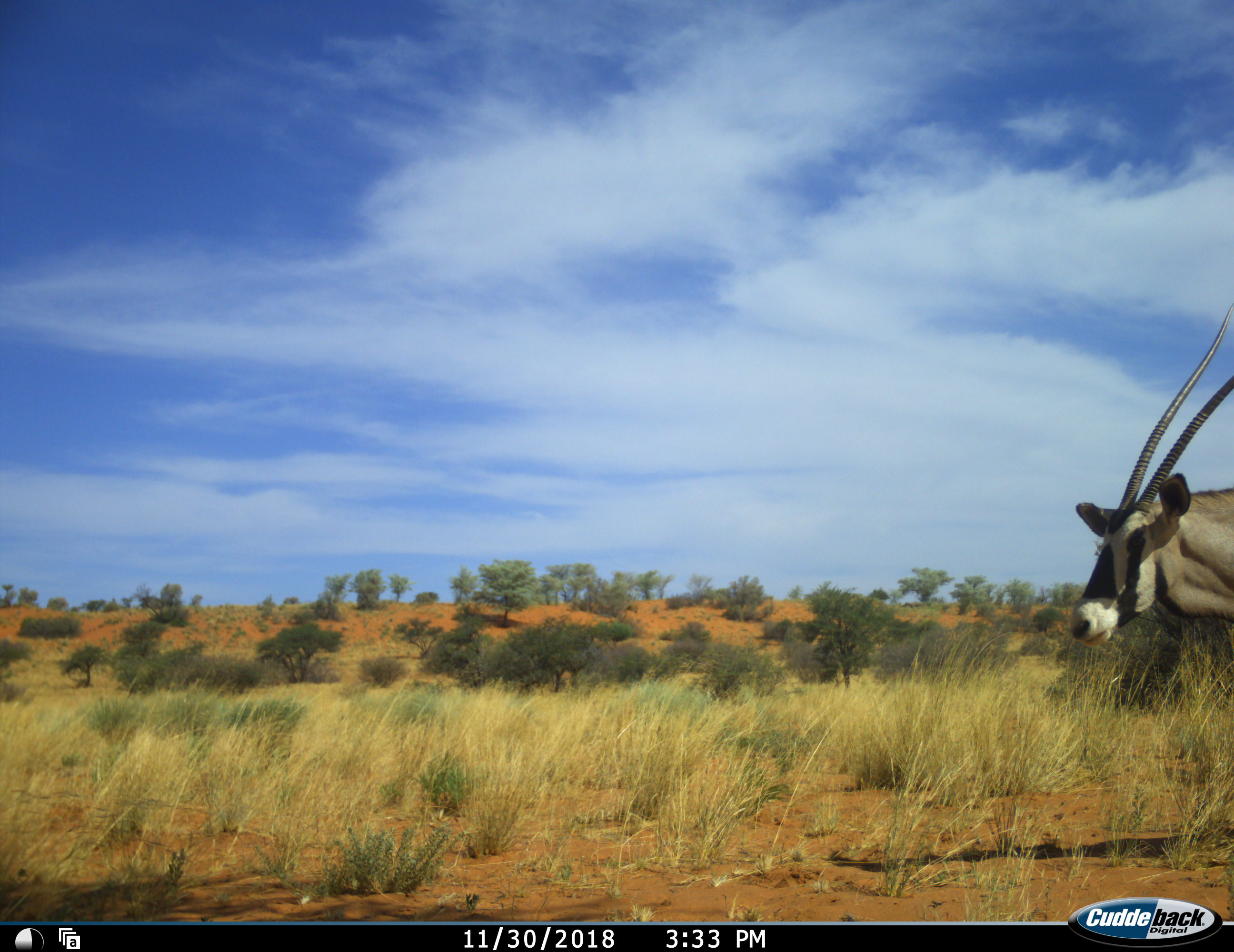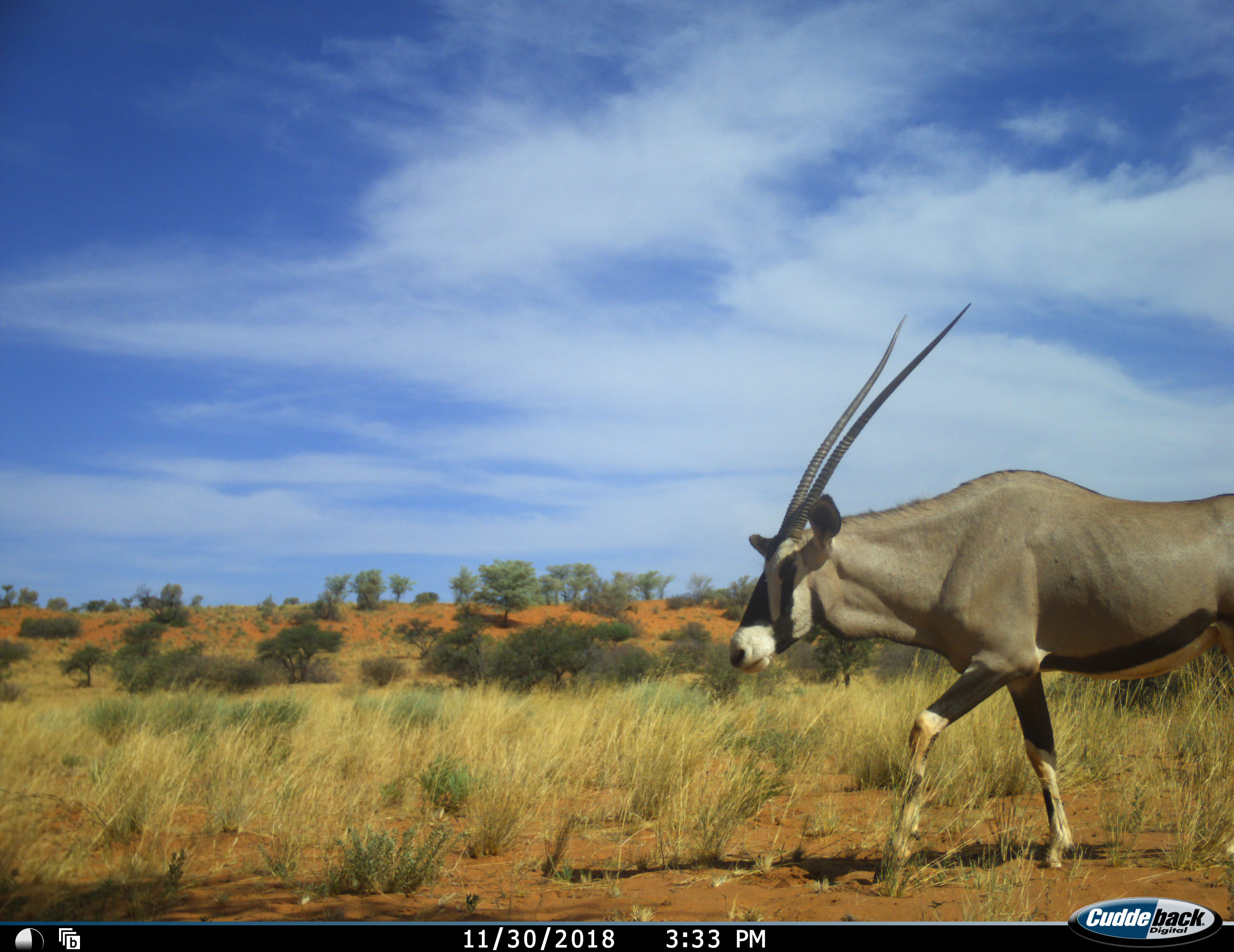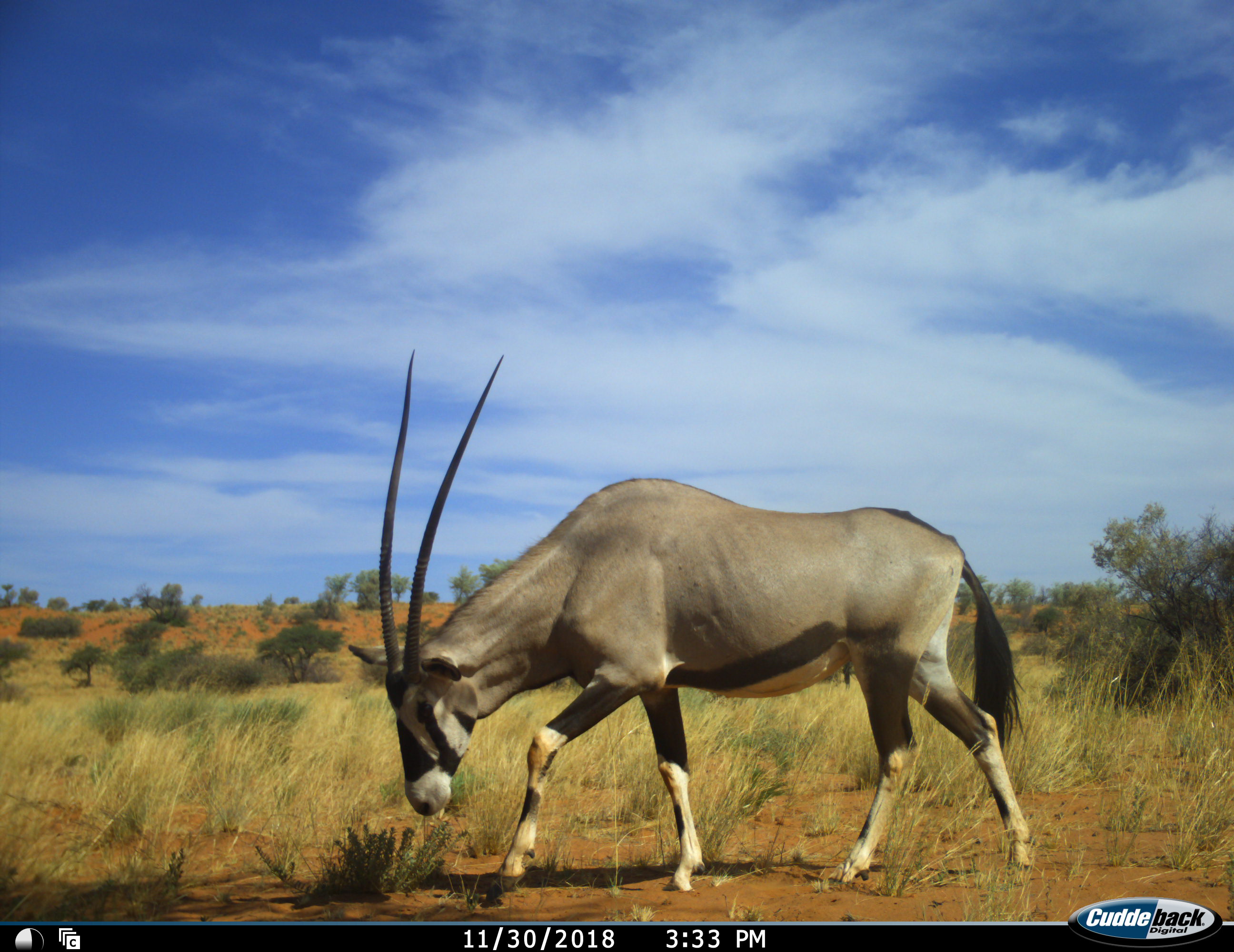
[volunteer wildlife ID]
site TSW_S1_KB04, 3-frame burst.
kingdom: Animalia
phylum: Chordata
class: Mammalia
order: Artiodactyla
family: Bovidae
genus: Oryx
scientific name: Oryx gazella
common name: gemsbok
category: oryx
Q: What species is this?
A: Oryx (gemsbok) (Oryx gazella).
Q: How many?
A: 1.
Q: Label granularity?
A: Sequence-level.